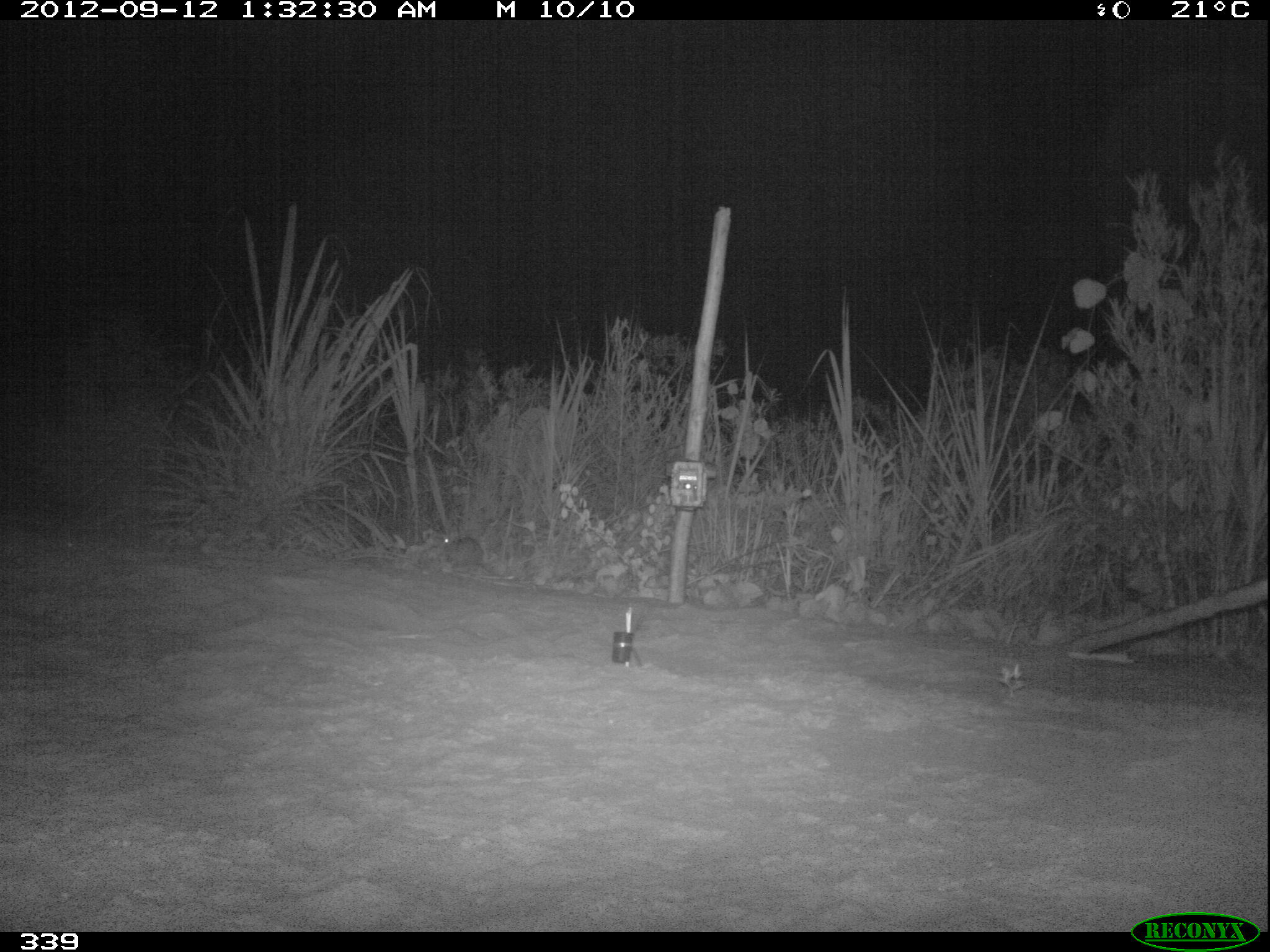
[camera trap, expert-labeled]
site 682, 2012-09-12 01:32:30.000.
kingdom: Animalia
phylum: Chordata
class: Mammalia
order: Lagomorpha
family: Leporidae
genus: Sylvilagus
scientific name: Sylvilagus brasiliensis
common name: tapeti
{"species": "Sylvilagus brasiliensis (tapeti)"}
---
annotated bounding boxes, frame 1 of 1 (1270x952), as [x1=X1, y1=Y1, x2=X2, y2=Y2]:
sylvilagus brasiliensis: [x1=441, y1=536, x2=494, y2=574]